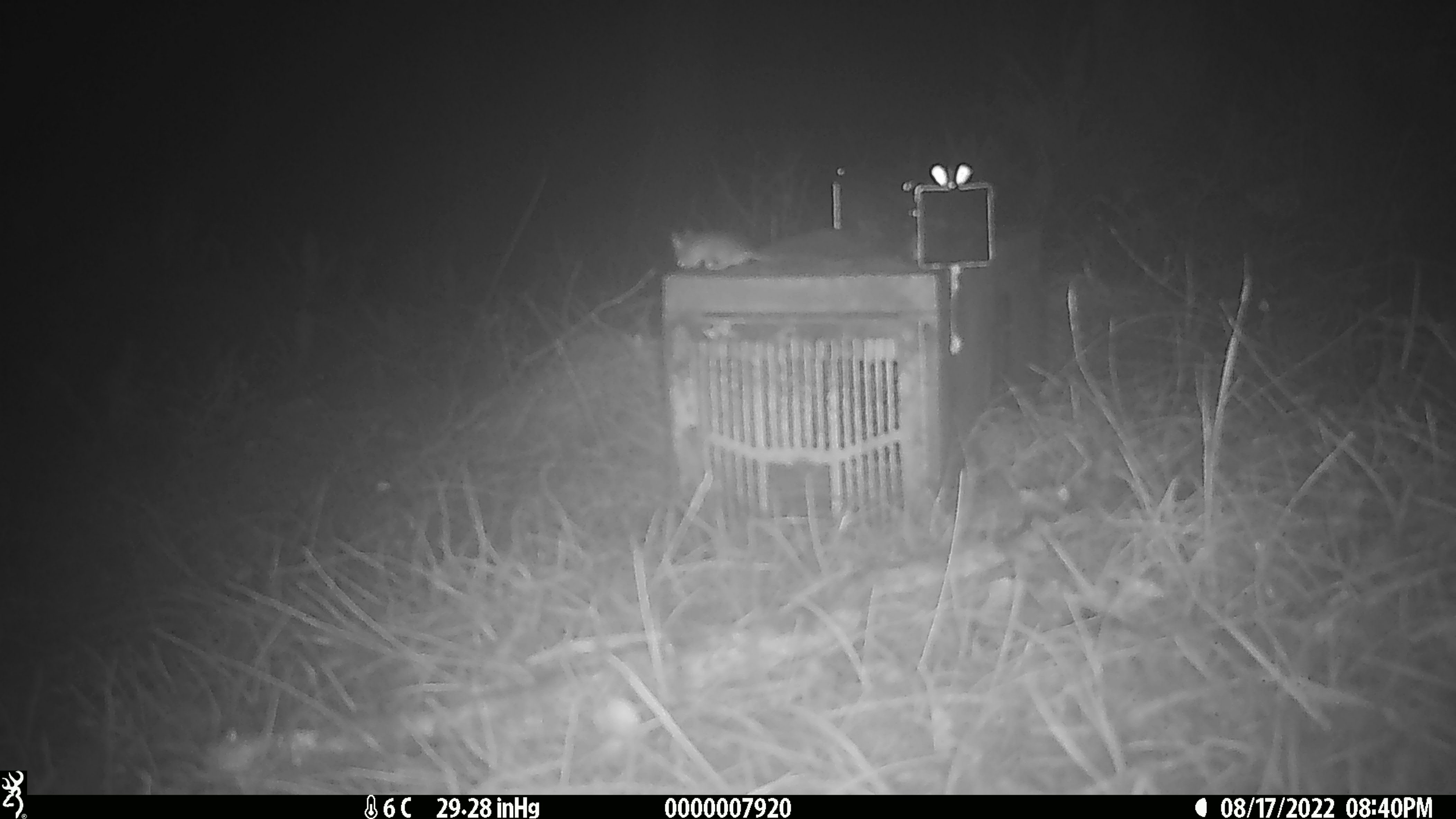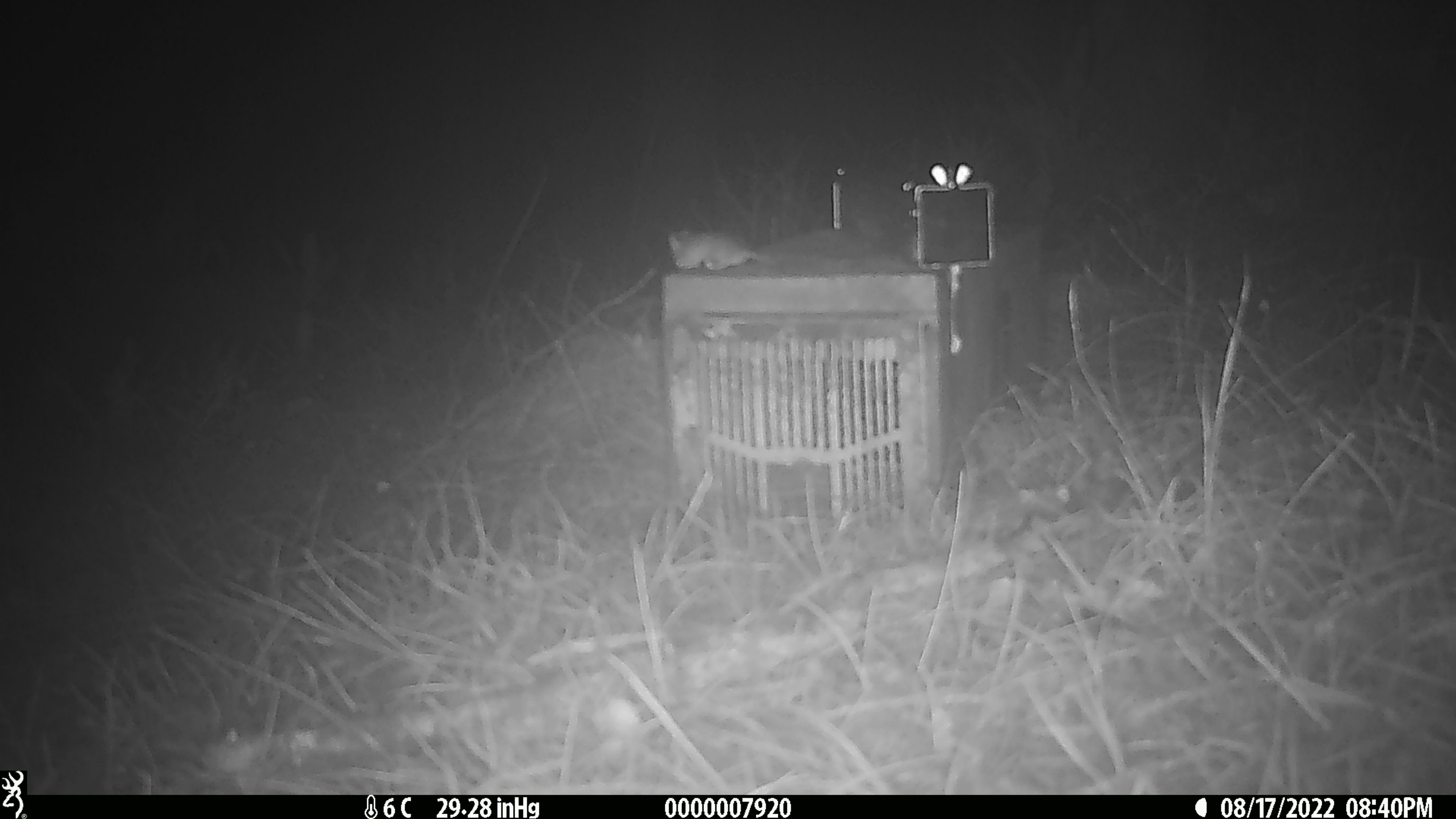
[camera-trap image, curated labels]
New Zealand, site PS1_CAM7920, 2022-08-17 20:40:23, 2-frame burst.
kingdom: Animalia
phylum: Chordata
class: Mammalia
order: Rodentia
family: Muridae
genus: Mus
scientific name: Mus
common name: mouse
Mouse (Mus).